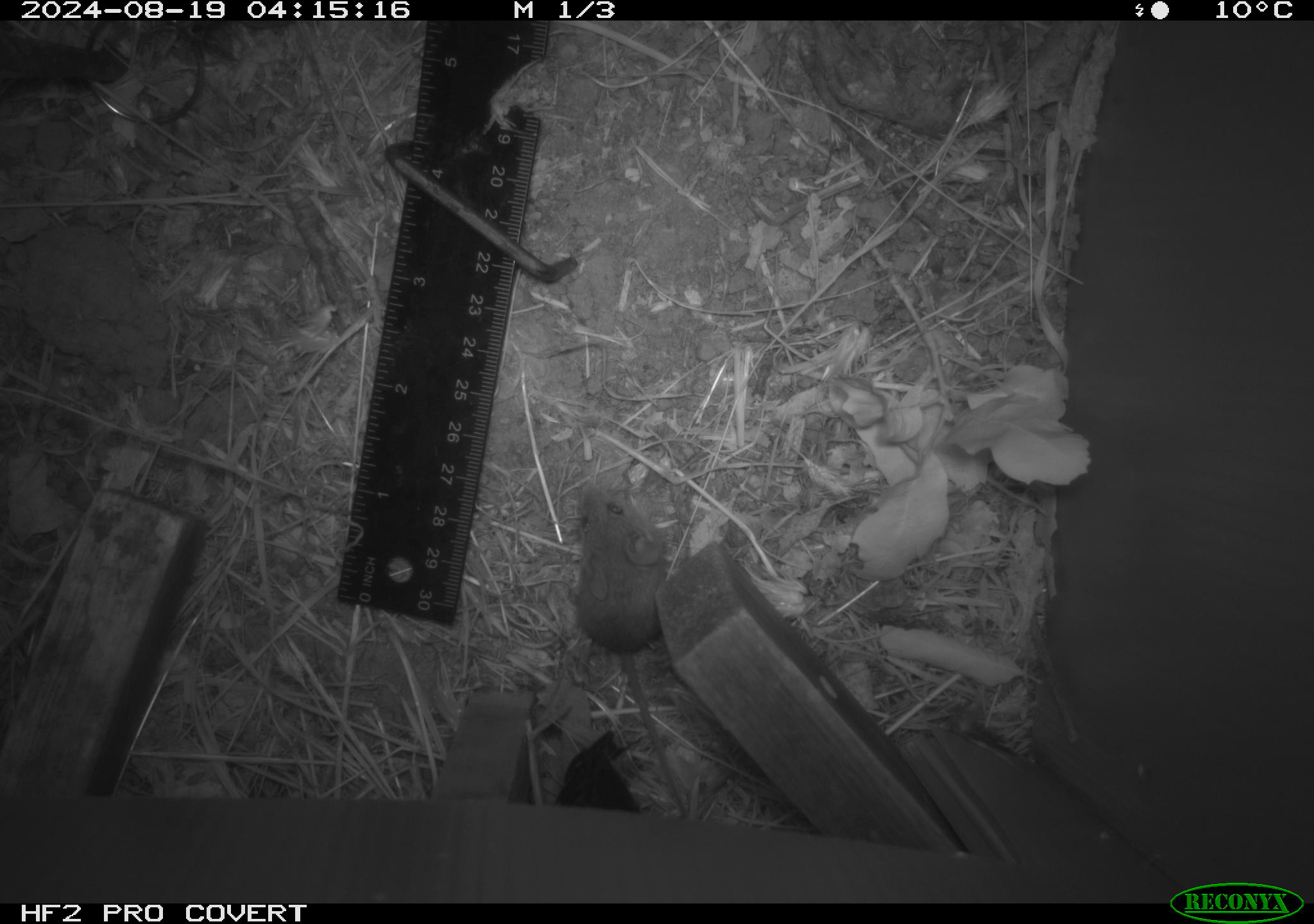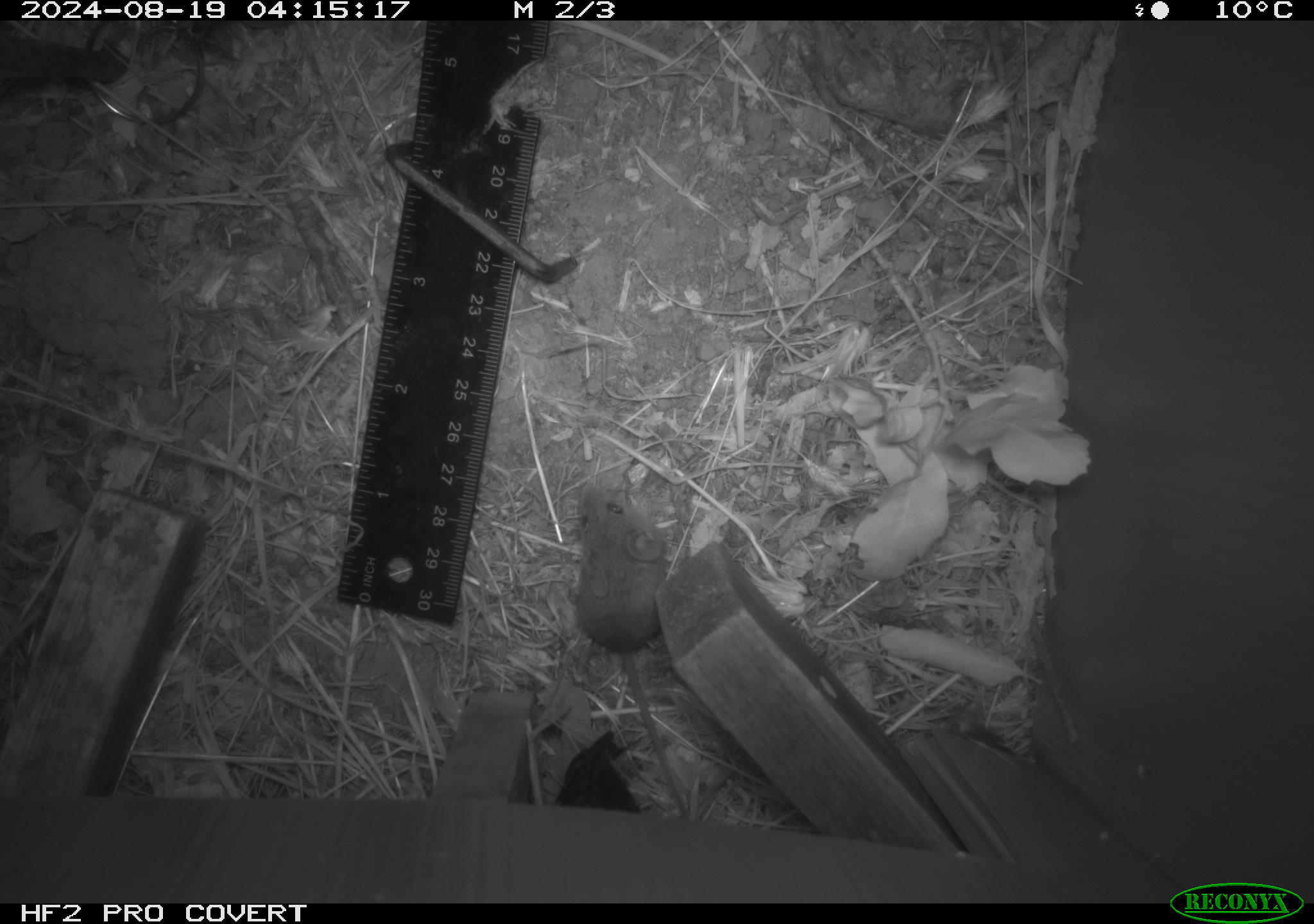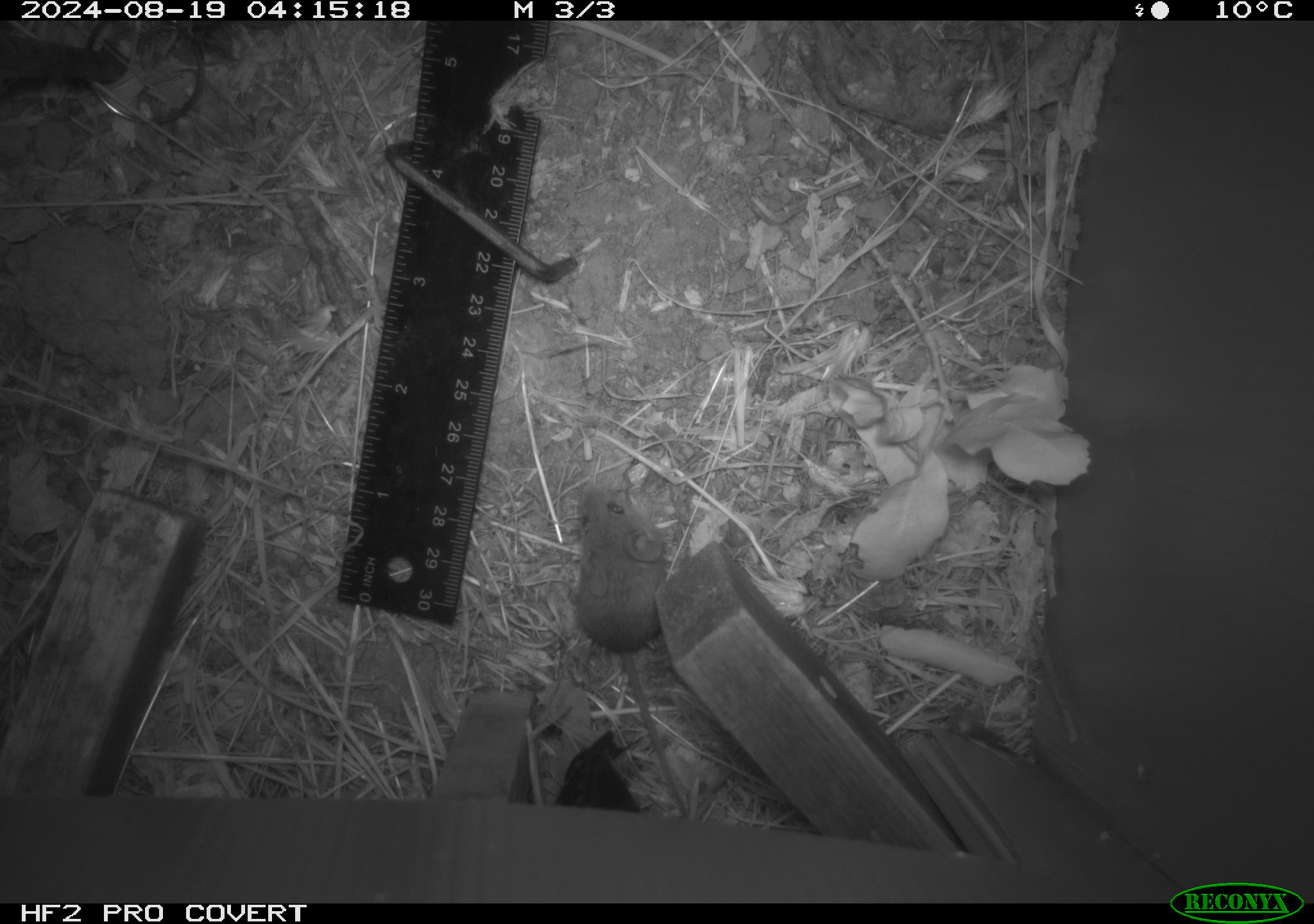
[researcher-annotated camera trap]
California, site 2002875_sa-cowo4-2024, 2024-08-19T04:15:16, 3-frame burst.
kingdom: Animalia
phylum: Chordata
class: Mammalia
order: Rodentia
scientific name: Rodentia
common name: mouse species